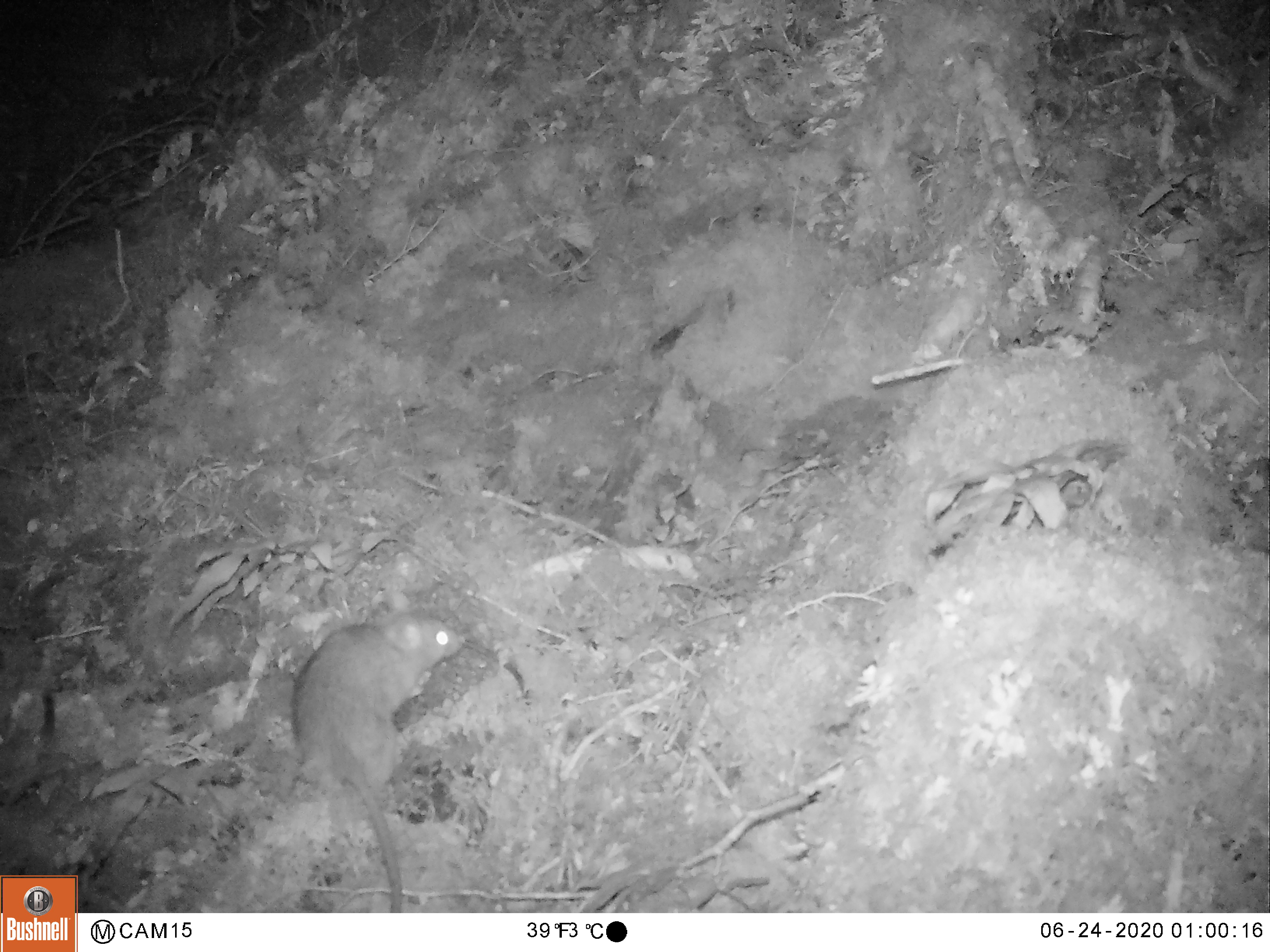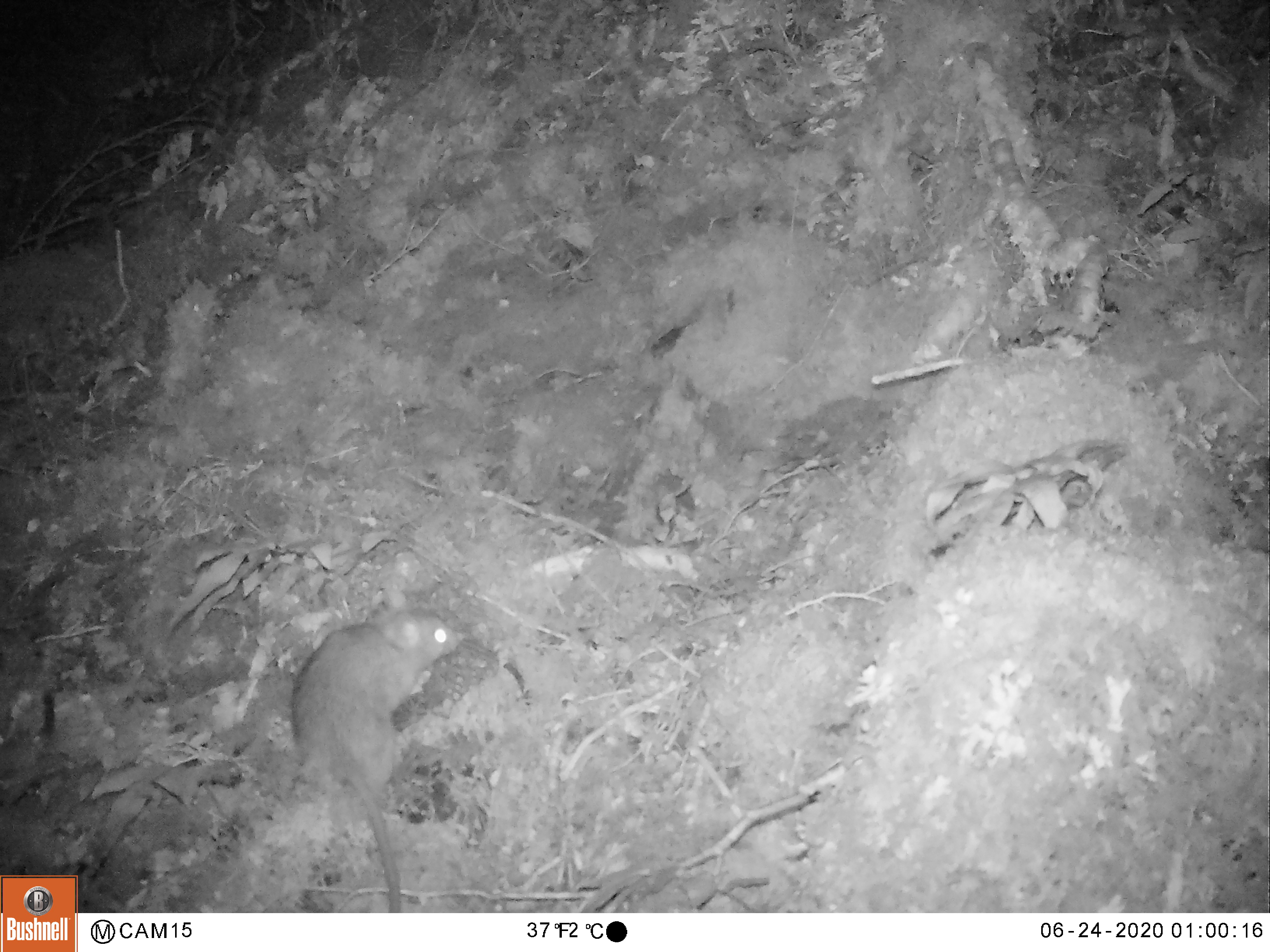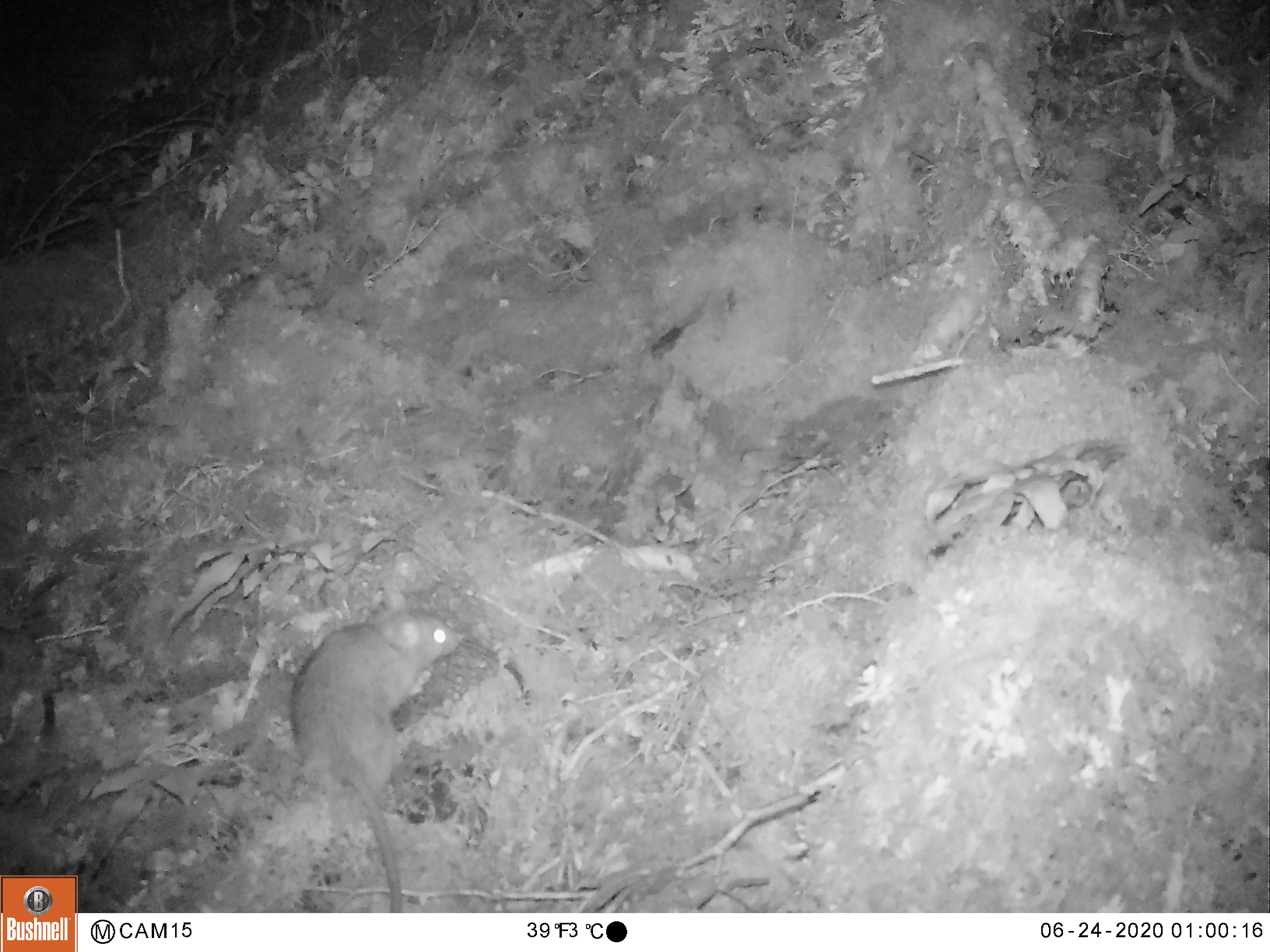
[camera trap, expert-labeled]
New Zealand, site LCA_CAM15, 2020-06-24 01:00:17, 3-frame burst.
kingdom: Animalia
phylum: Chordata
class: Mammalia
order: Rodentia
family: Muridae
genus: Rattus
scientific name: Rattus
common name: rat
Rat (Rattus).